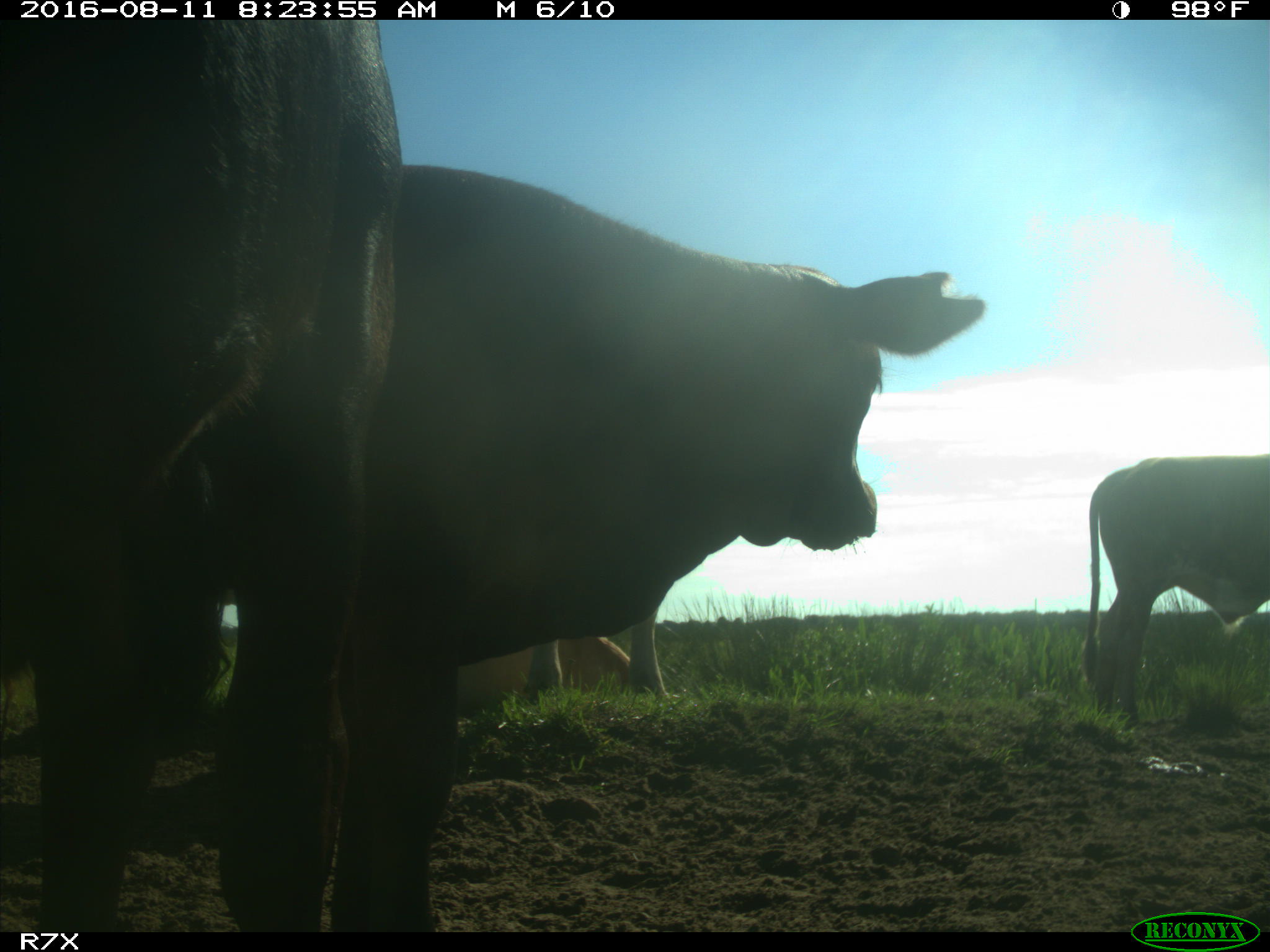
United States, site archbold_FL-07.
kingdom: Animalia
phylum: Chordata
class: Mammalia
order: Artiodactyla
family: Bovidae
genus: Bos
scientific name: Bos taurus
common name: domestic cow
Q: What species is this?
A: Bos taurus (domestic cow).